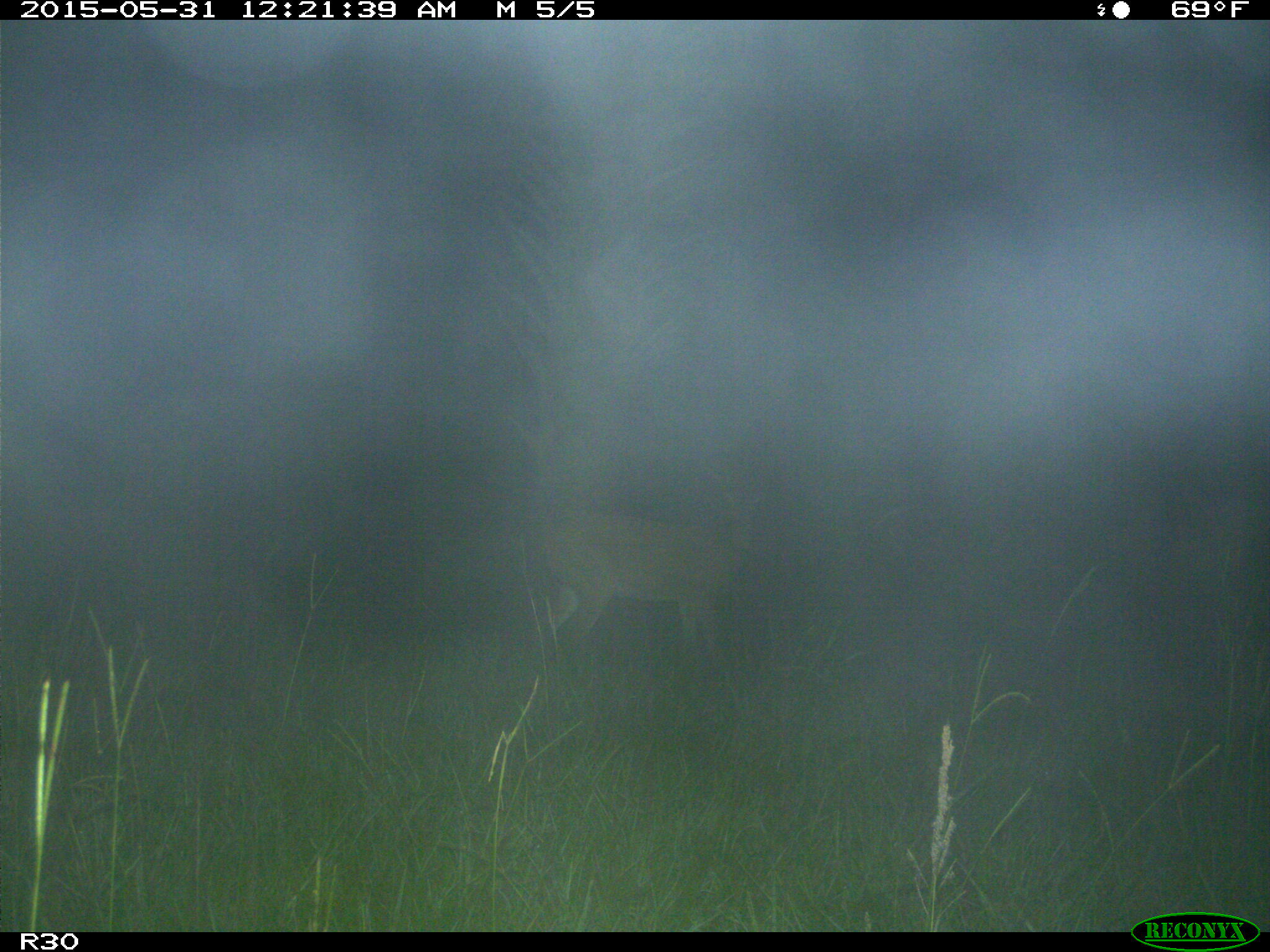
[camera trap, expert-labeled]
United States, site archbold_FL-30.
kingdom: Animalia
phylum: Chordata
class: Mammalia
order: Artiodactyla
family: Cervidae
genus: Odocoileus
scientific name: Odocoileus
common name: deer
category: unidentified deer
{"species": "unidentified deer (deer) (Odocoileus)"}